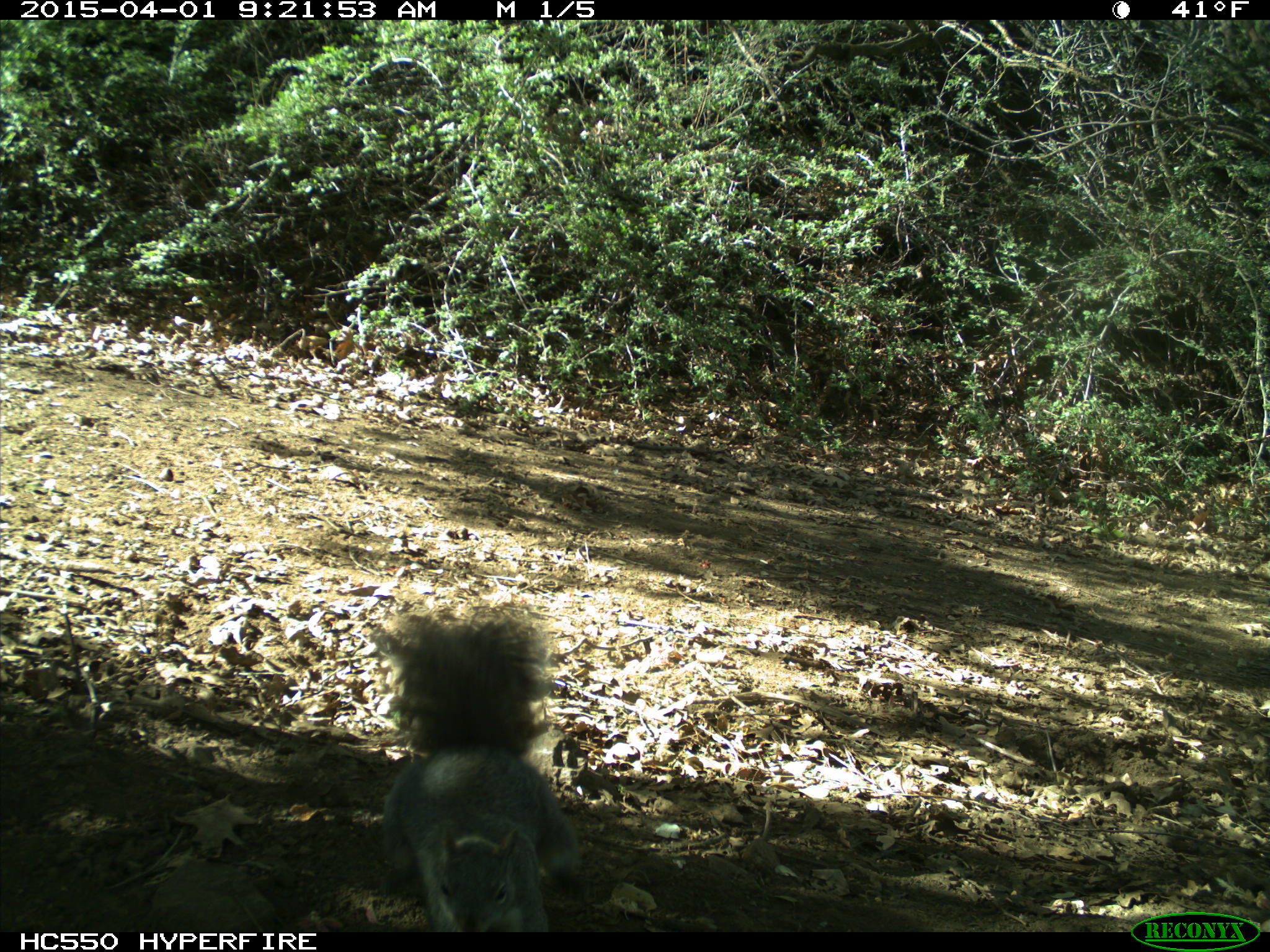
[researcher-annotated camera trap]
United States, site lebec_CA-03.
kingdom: Animalia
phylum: Chordata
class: Mammalia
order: Rodentia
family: Sciuridae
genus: Sciurus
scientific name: Sciurus carolinensis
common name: eastern gray squirrel